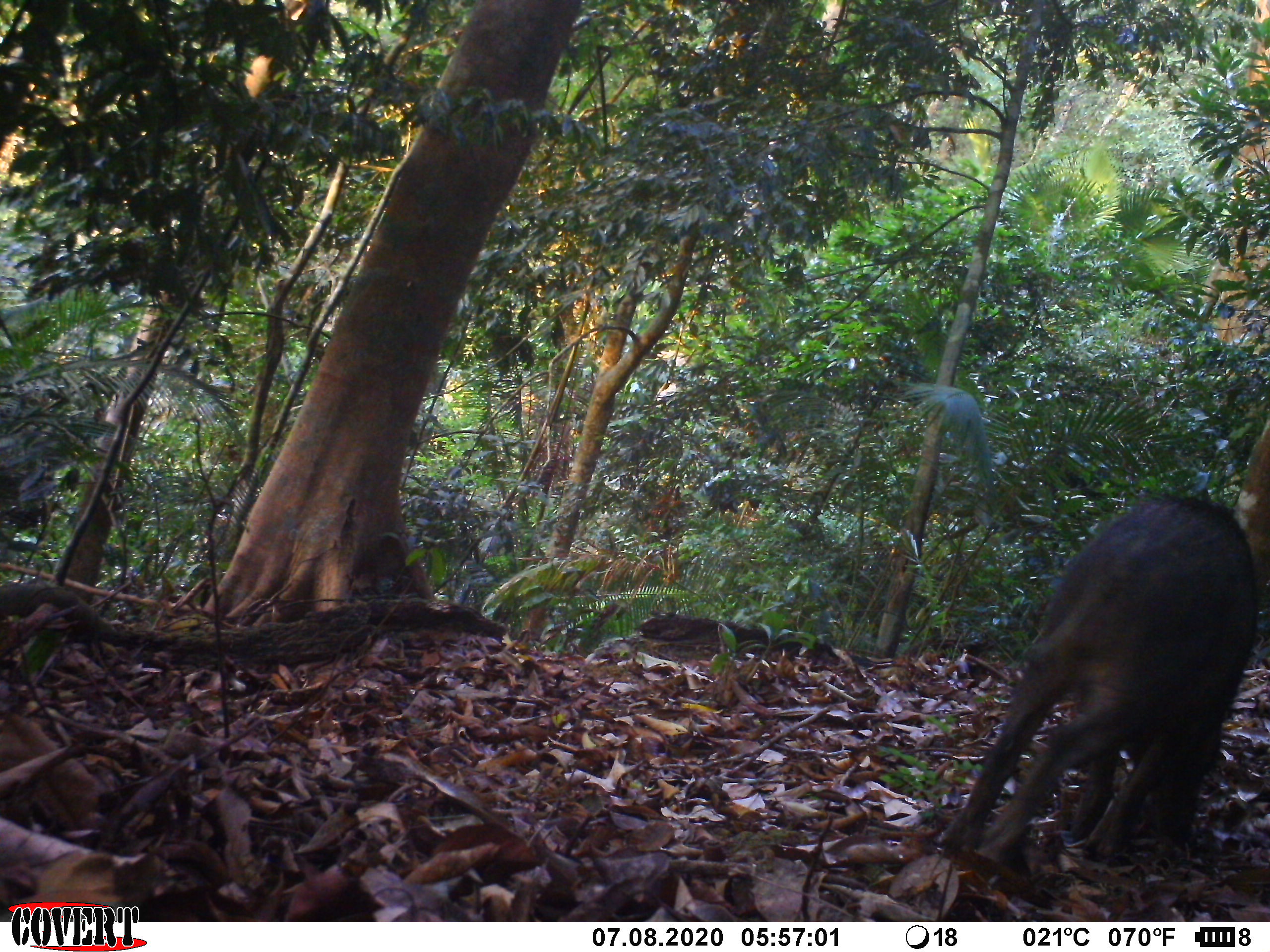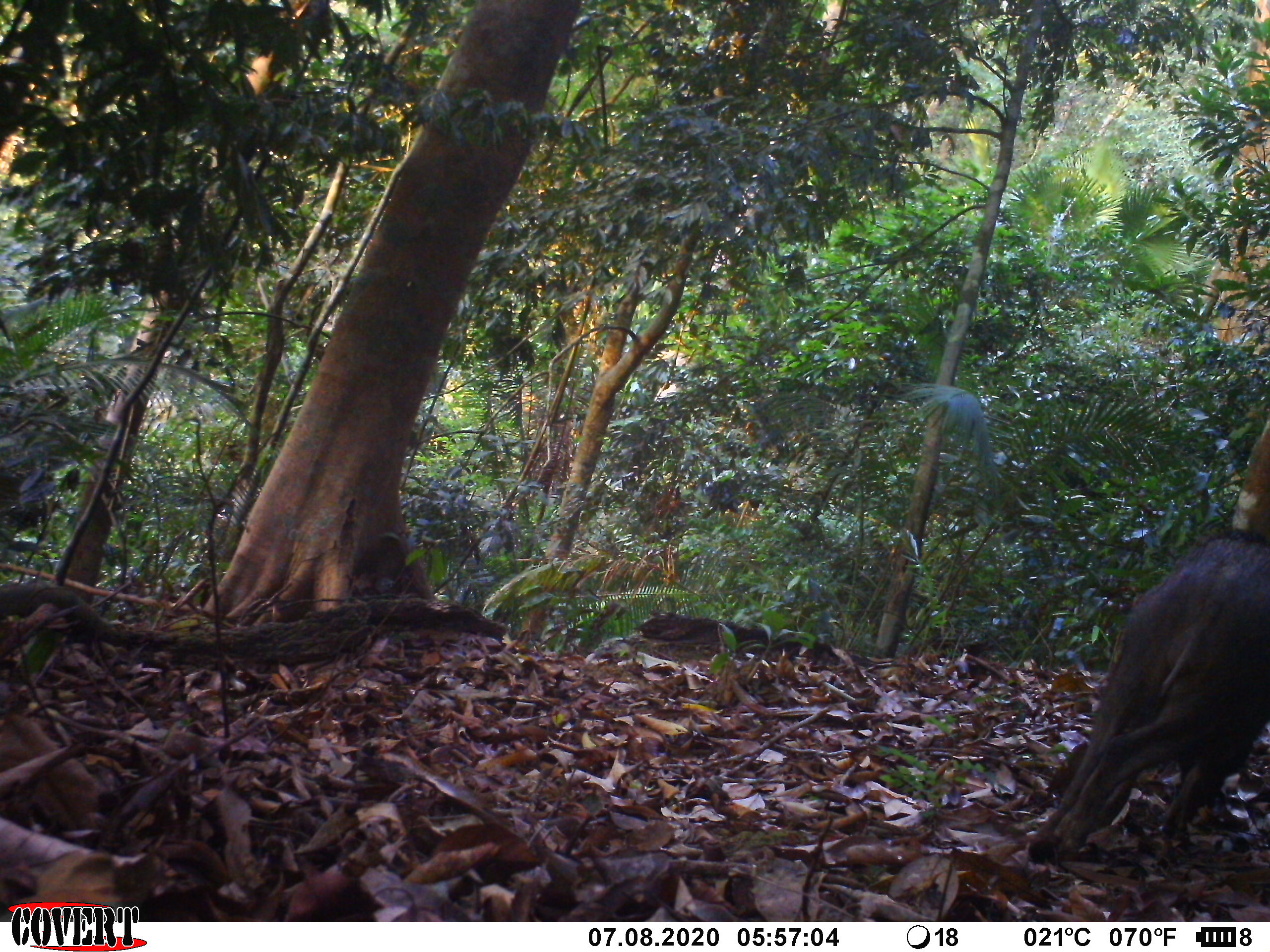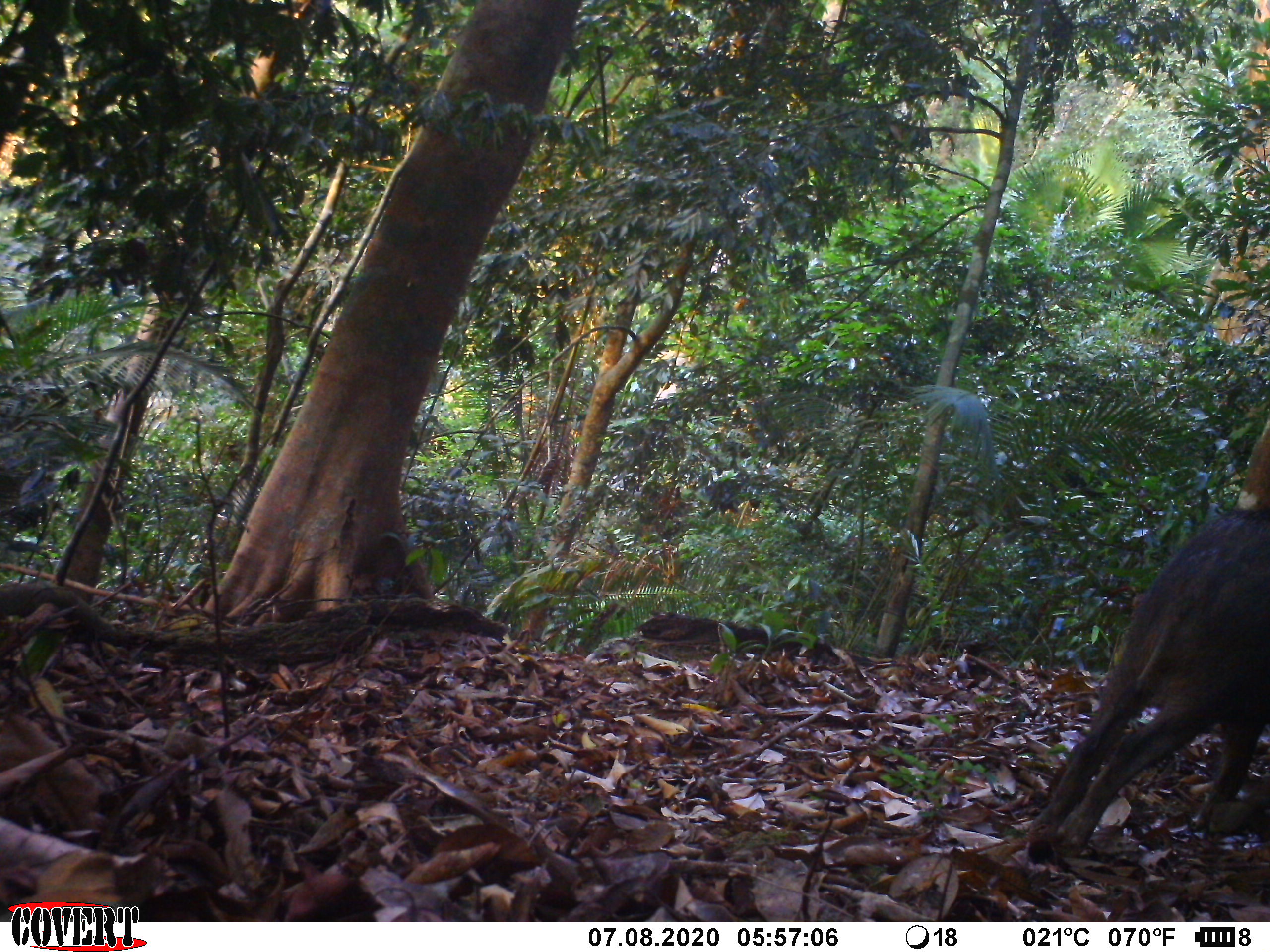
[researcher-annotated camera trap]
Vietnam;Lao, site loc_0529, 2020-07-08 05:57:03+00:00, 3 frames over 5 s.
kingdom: Animalia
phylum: Chordata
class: Mammalia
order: Artiodactyla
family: Suidae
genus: Sus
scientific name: Sus scrofa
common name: eurasian wild pig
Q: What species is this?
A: Eurasian wild pig (Sus scrofa).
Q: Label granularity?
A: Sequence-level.